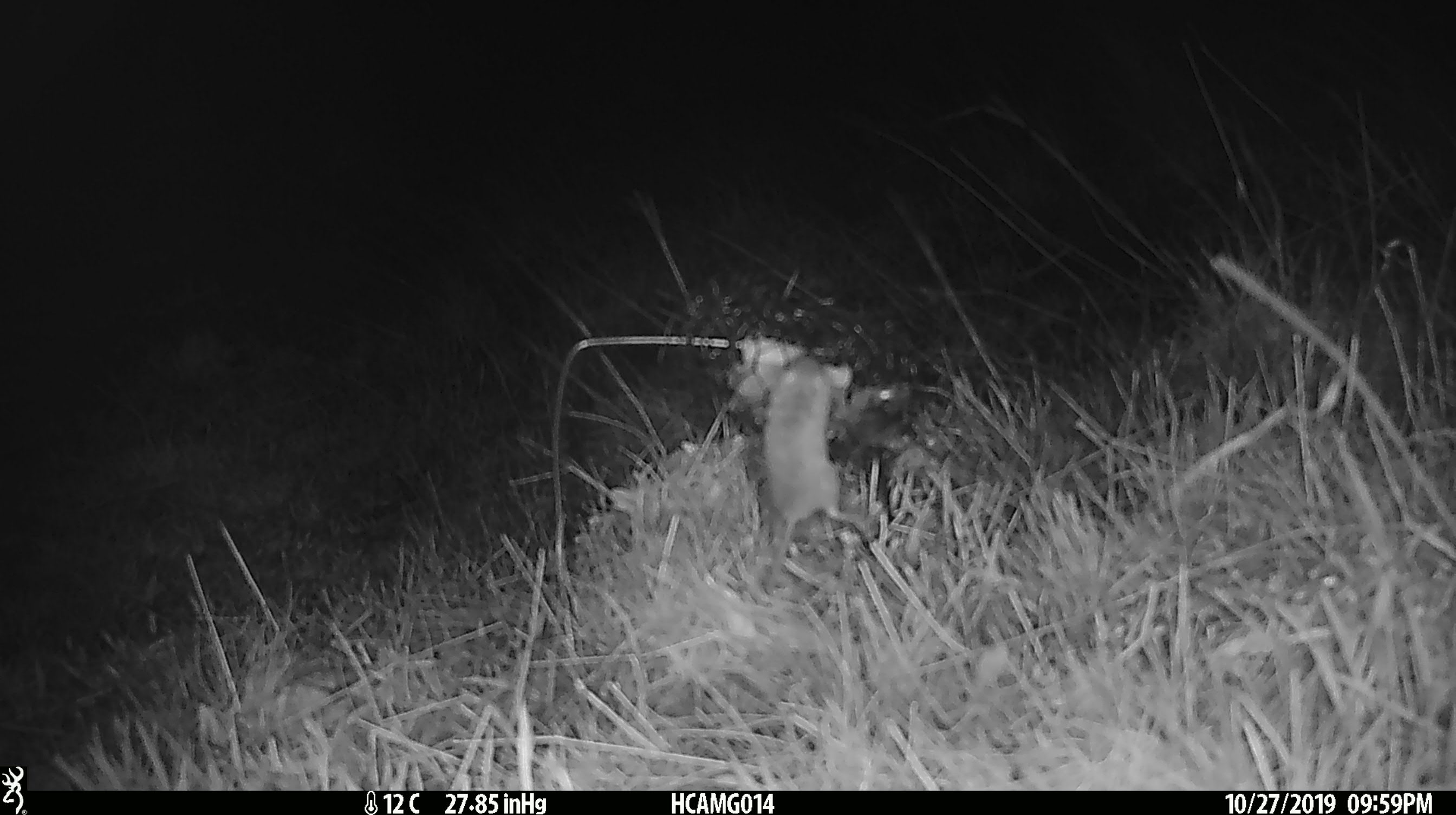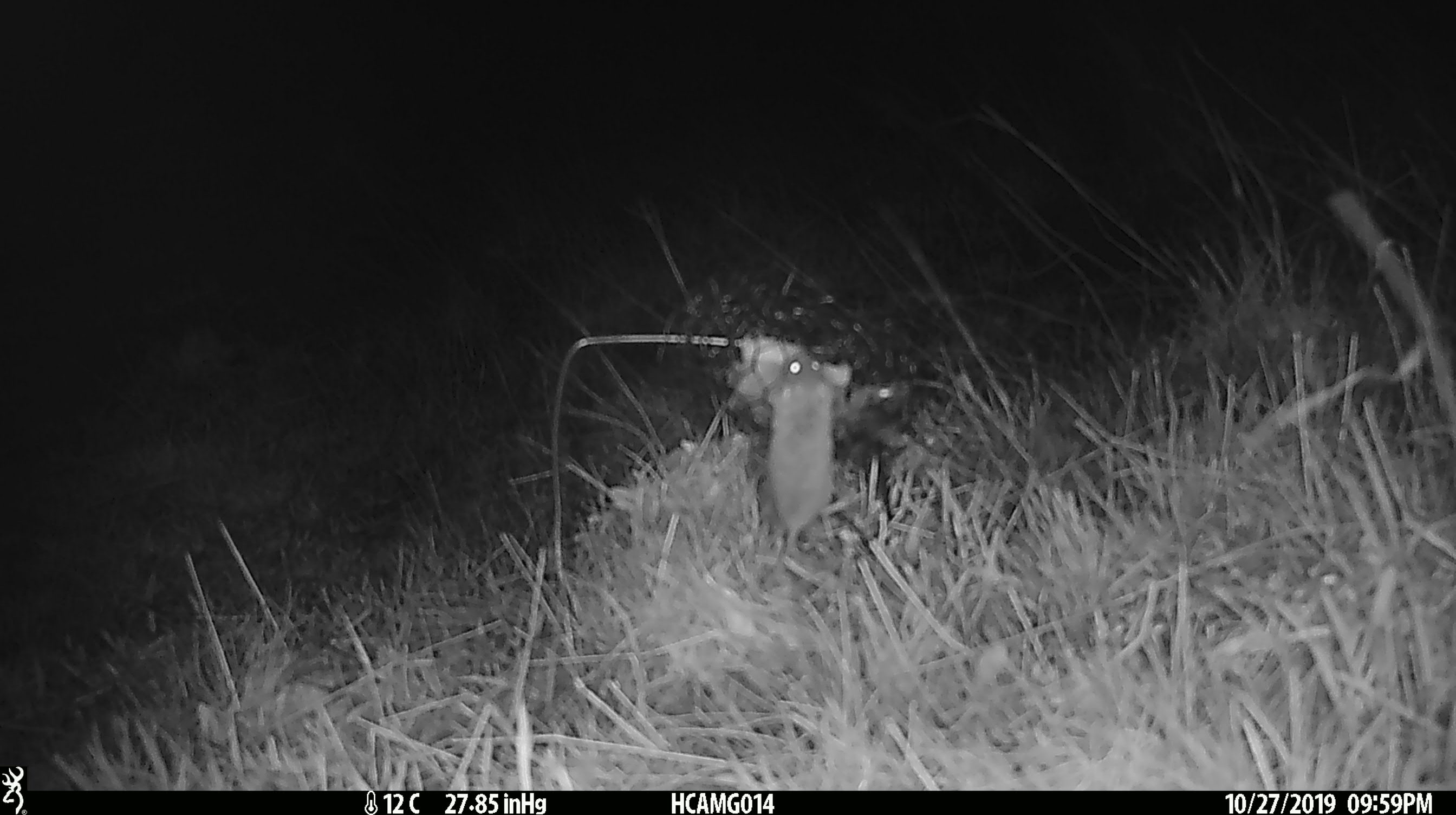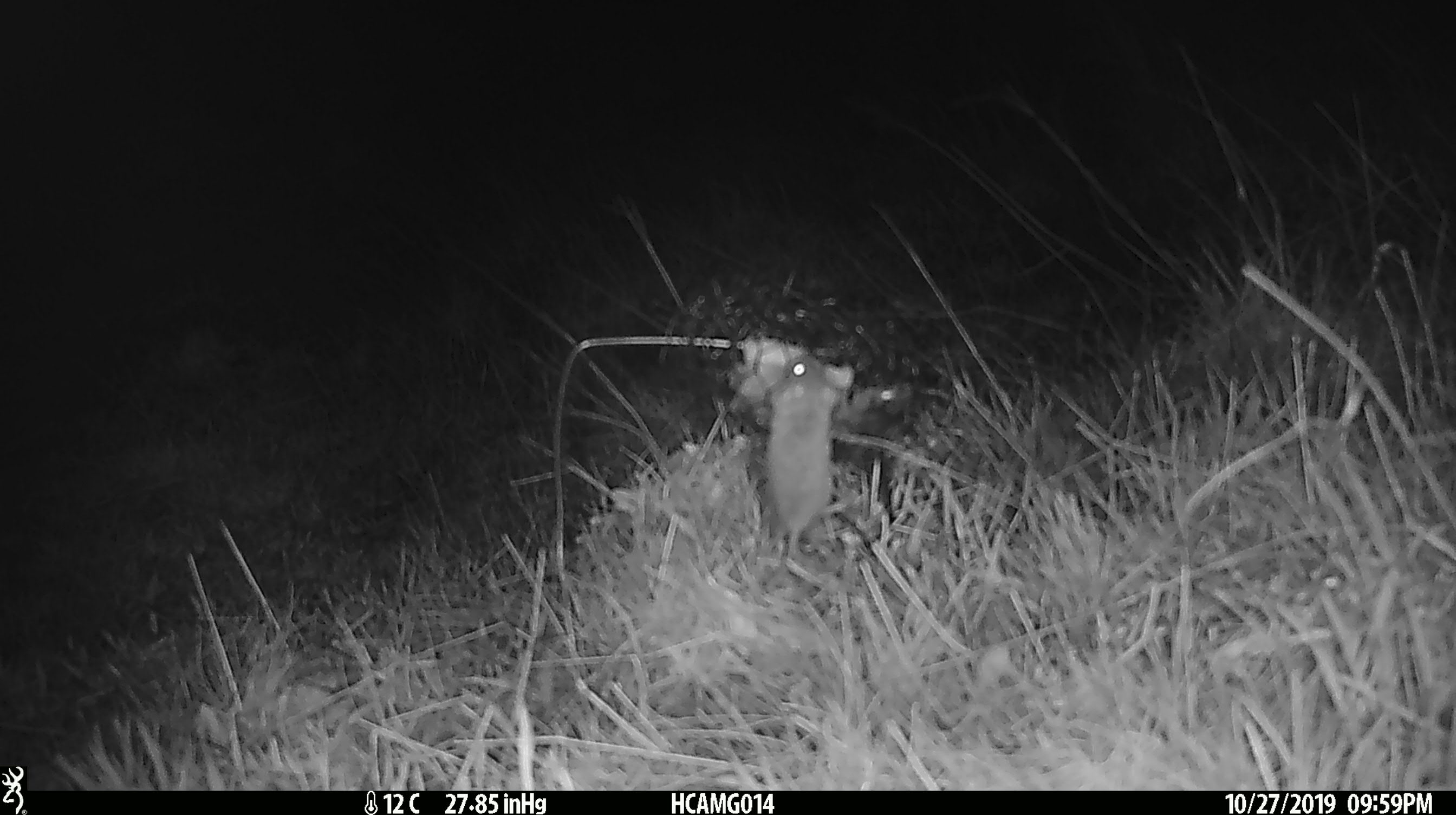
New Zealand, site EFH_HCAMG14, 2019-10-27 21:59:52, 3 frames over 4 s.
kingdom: Animalia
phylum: Chordata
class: Mammalia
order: Rodentia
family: Muridae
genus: Mus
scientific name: Mus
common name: mouse